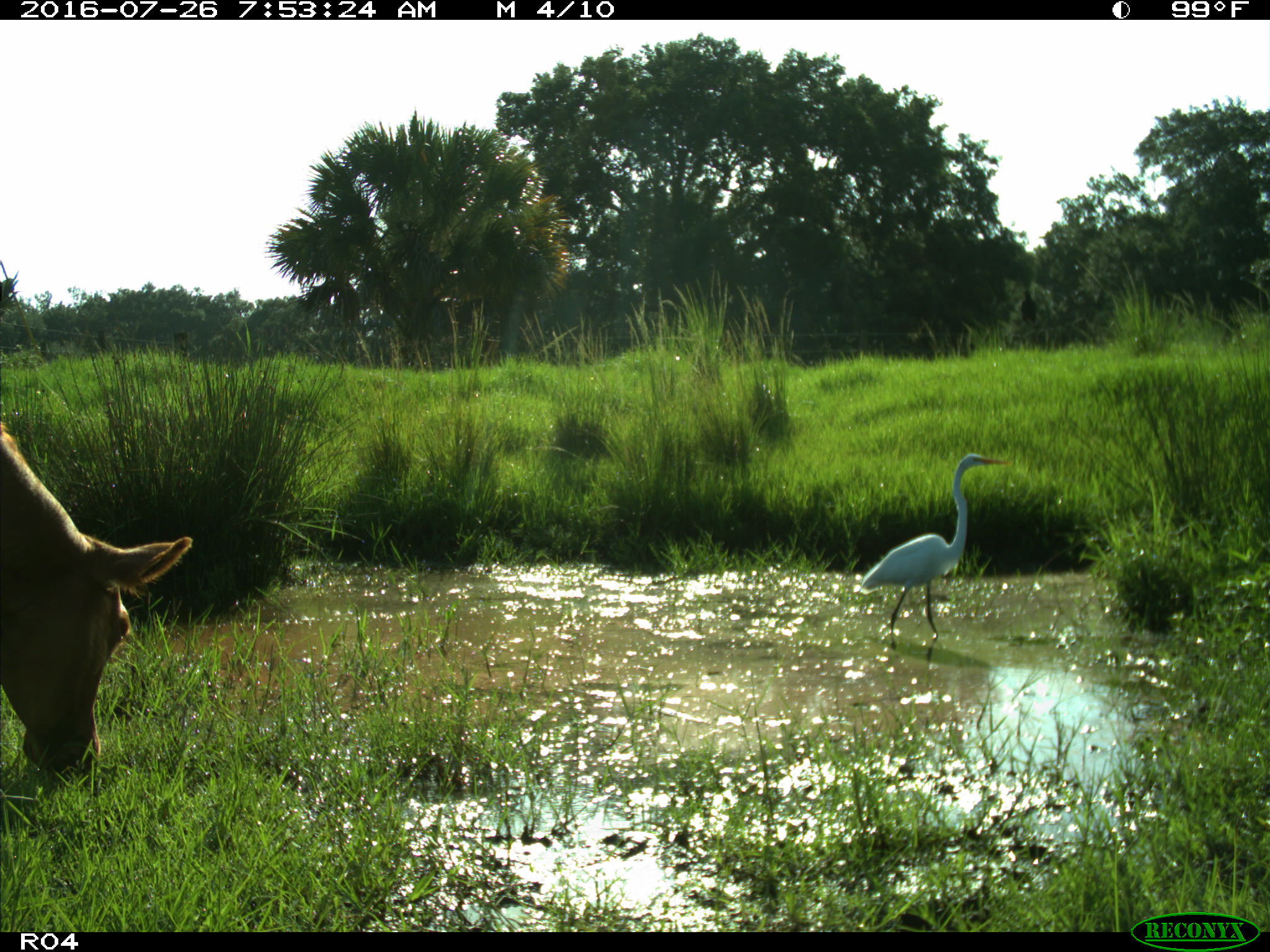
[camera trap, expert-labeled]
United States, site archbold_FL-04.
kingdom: Animalia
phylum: Chordata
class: Mammalia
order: Artiodactyla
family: Bovidae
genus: Bos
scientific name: Bos taurus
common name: domestic cow